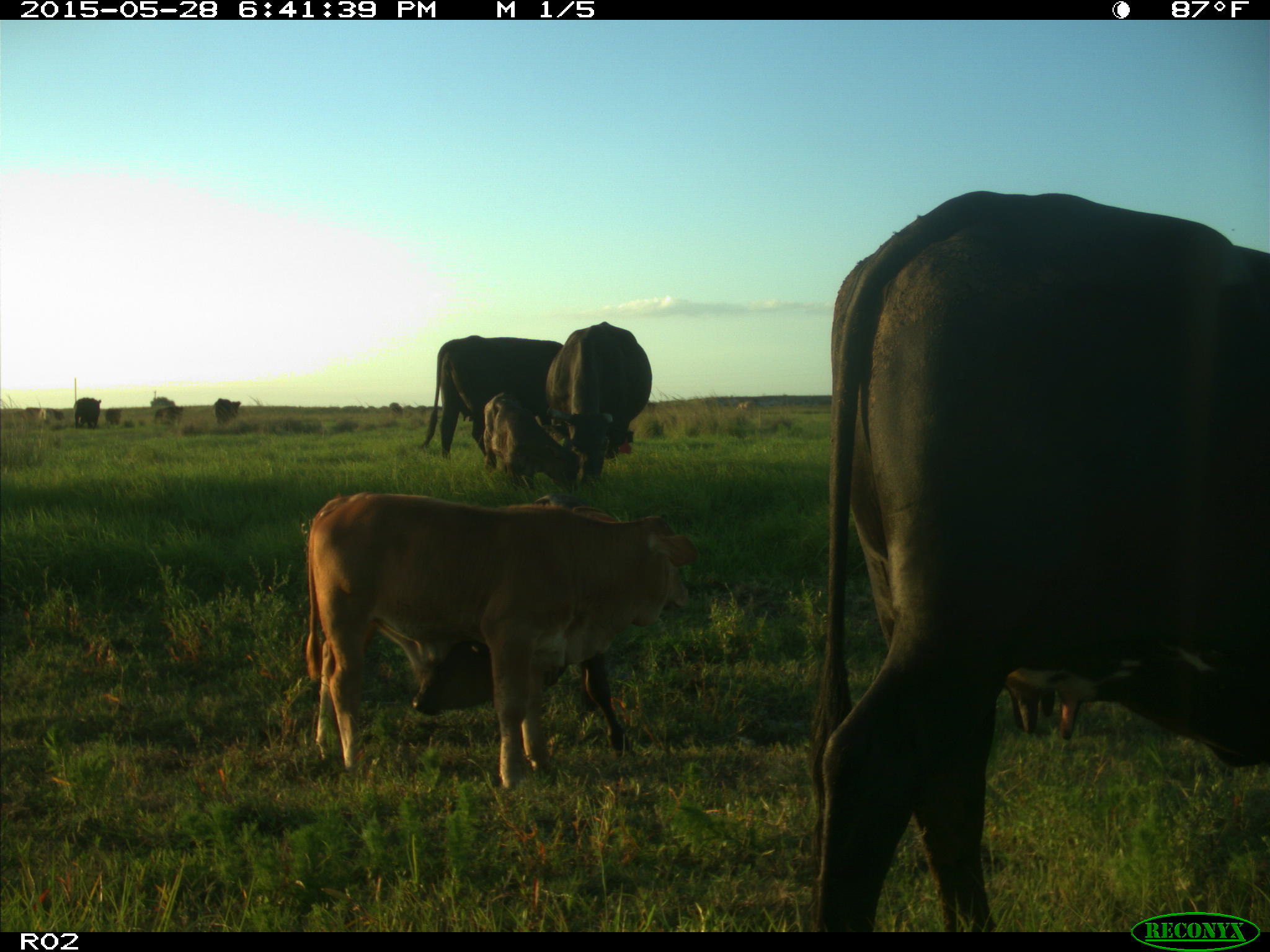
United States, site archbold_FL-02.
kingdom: Animalia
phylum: Chordata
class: Mammalia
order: Artiodactyla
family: Bovidae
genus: Bos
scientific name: Bos taurus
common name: domestic cow